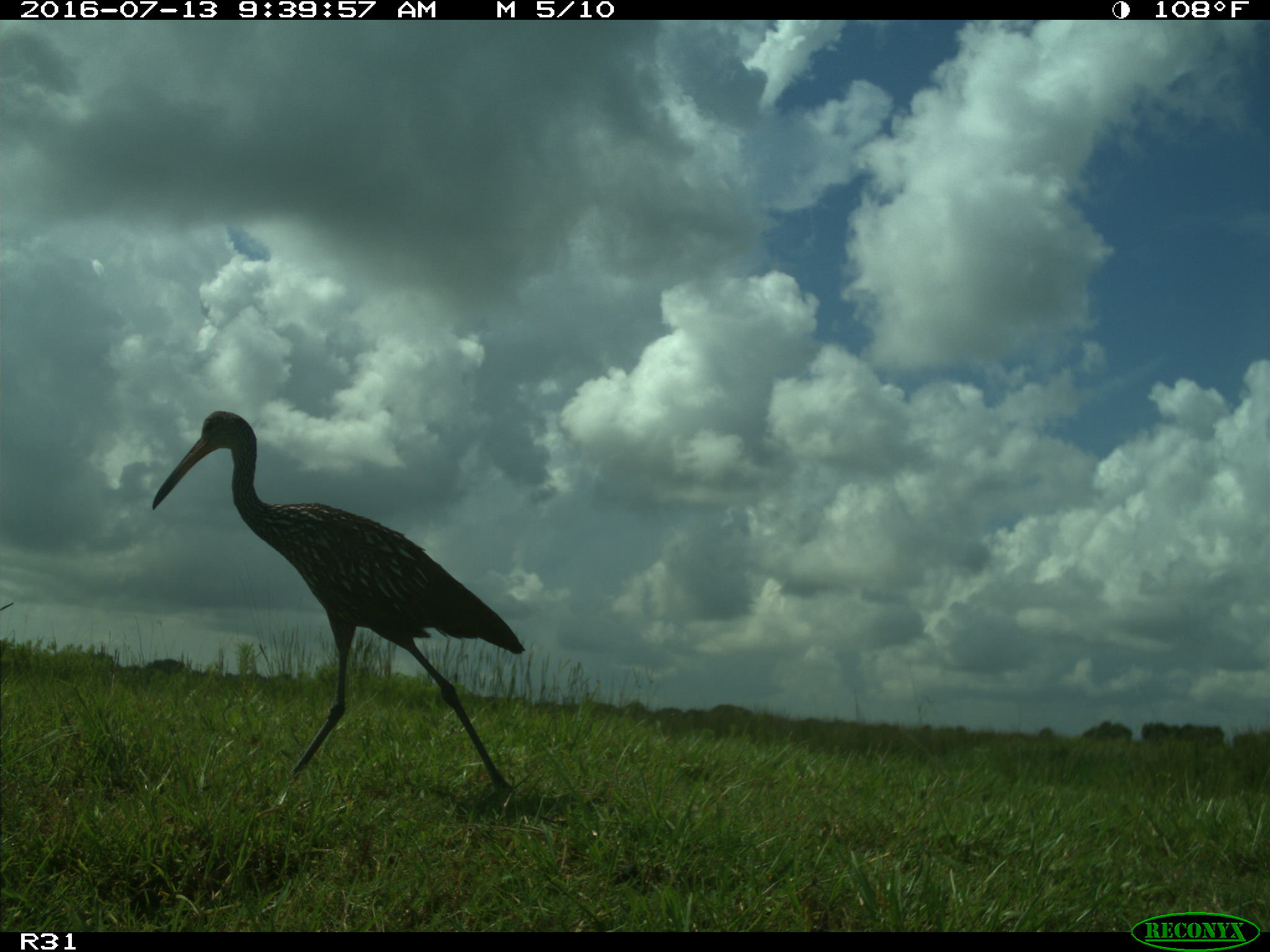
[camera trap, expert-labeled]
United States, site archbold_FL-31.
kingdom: Animalia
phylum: Chordata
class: Aves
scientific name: Aves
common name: birds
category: unidentified bird